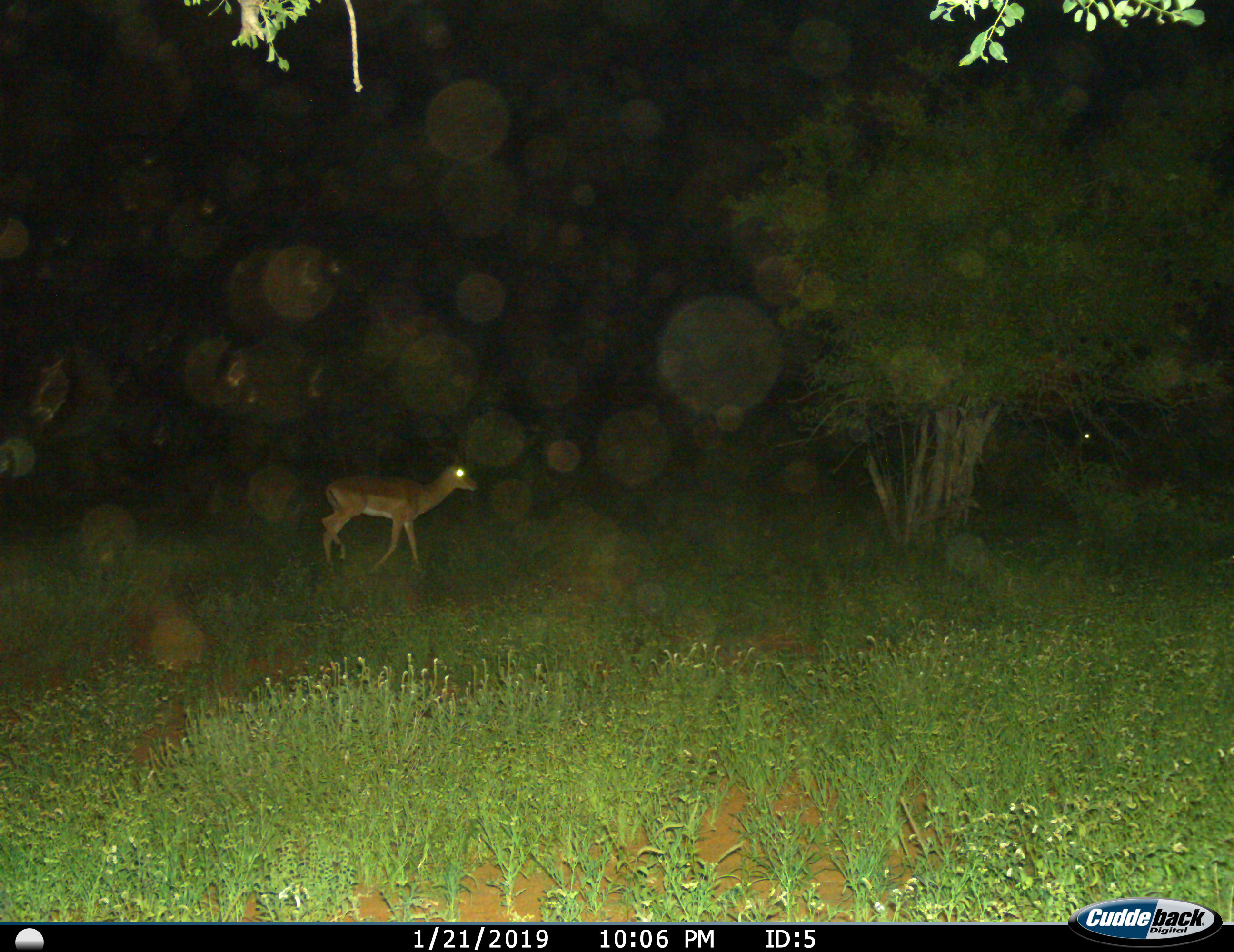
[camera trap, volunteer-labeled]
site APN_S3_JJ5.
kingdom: Animalia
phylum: Chordata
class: Mammalia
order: Artiodactyla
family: Bovidae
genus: Aepyceros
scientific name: Aepyceros melampus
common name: impala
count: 1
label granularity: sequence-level